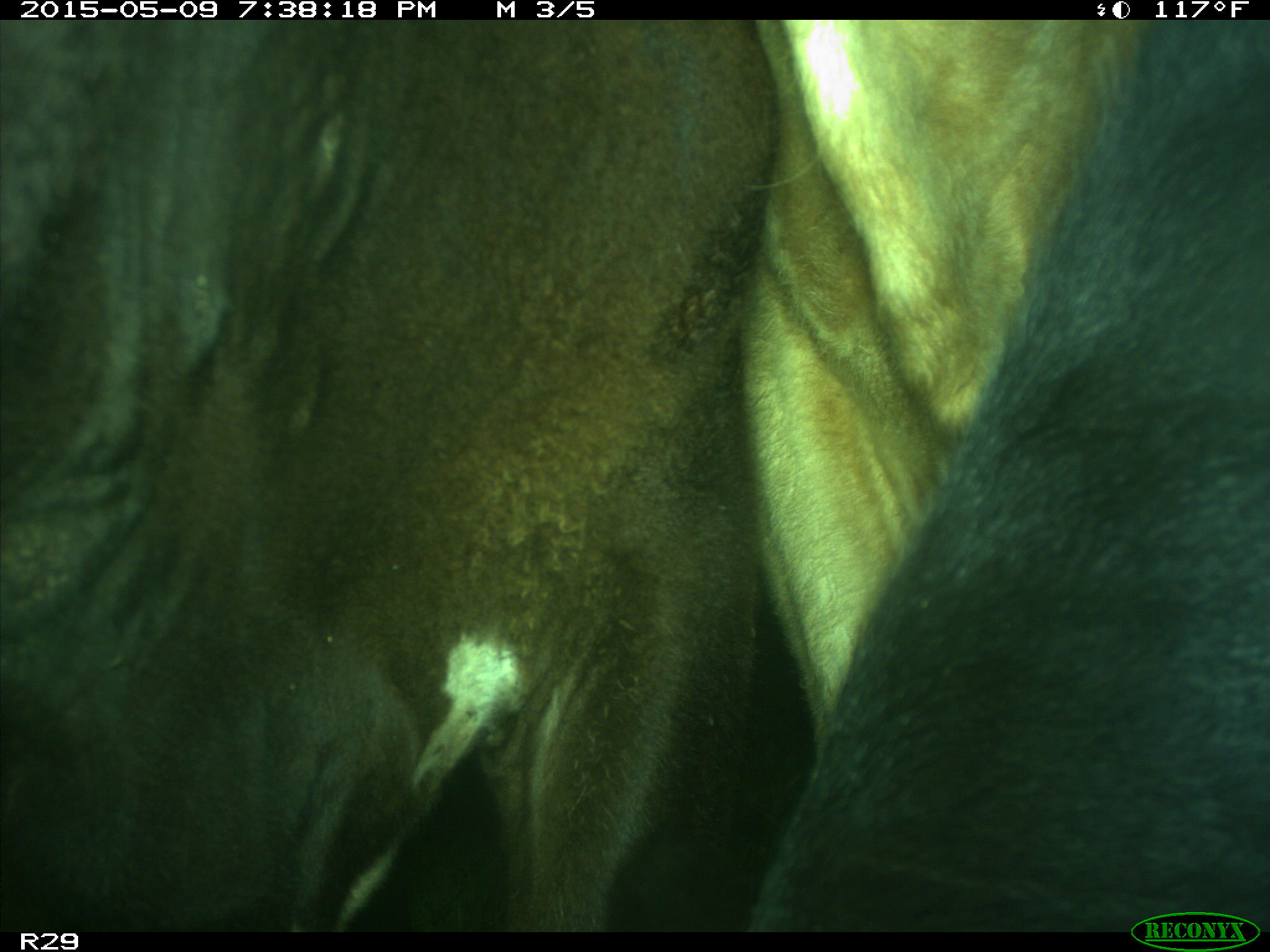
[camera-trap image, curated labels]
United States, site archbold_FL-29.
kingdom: Animalia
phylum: Chordata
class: Mammalia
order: Artiodactyla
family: Bovidae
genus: Bos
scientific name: Bos taurus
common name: domestic cow